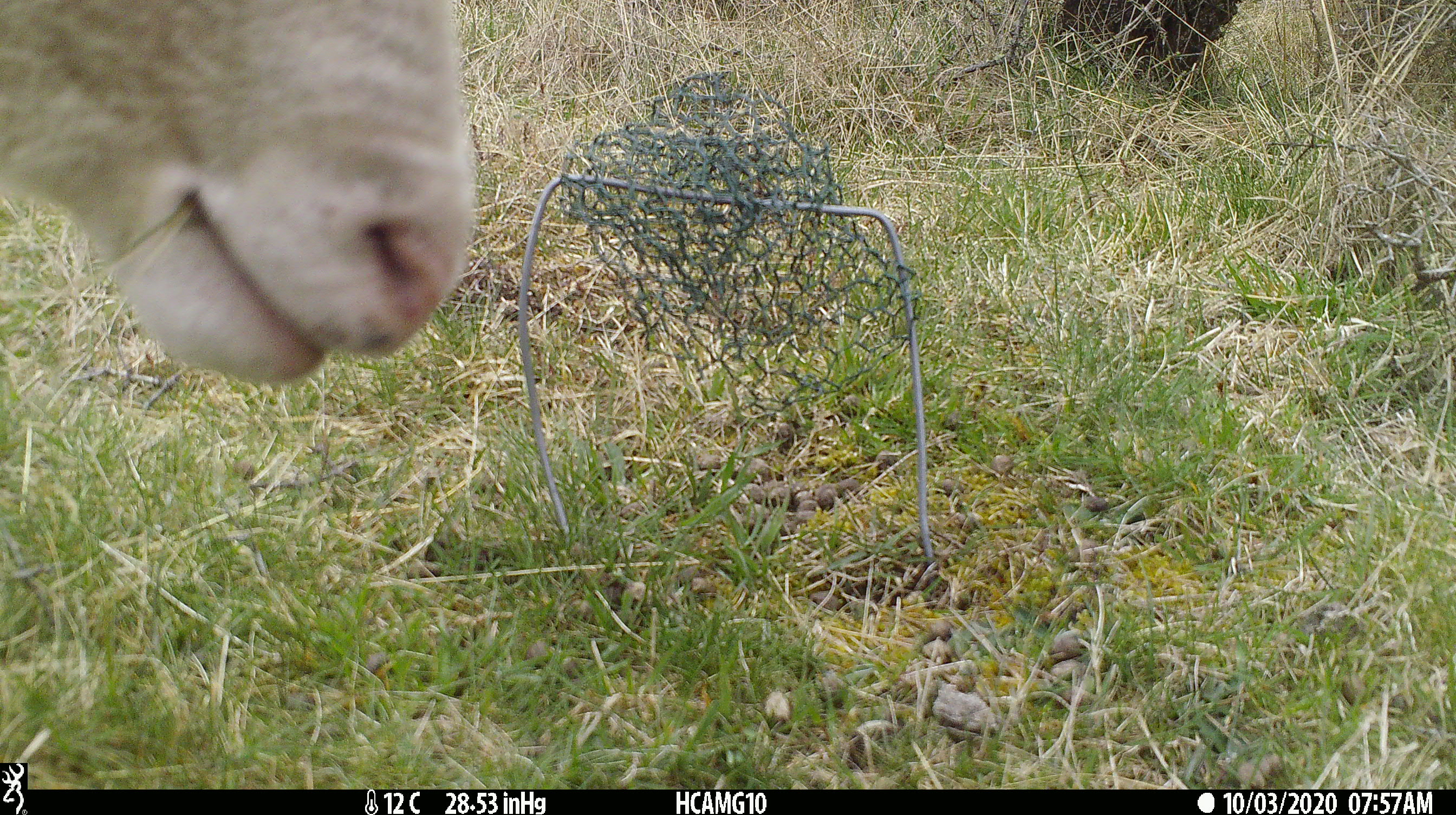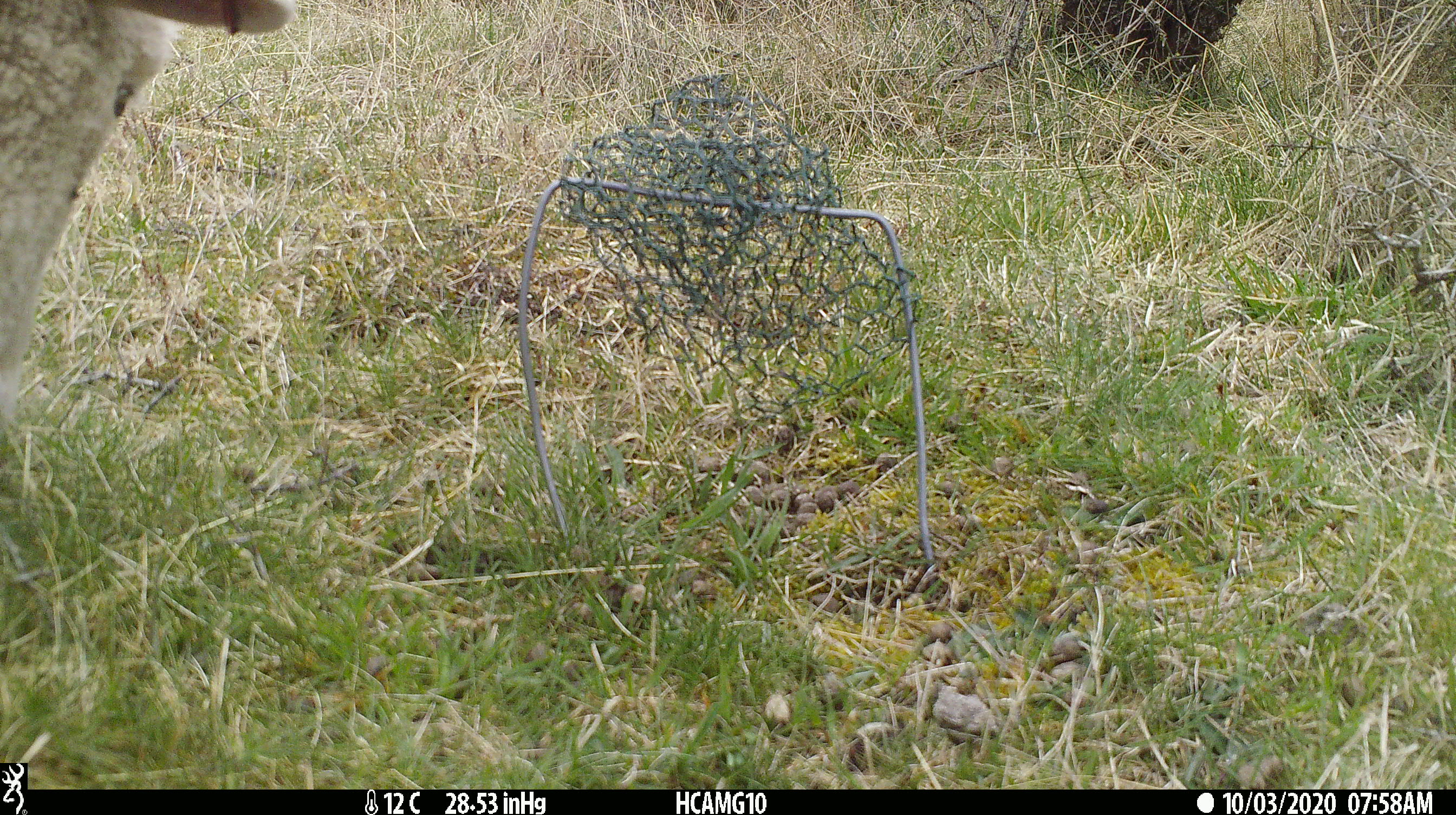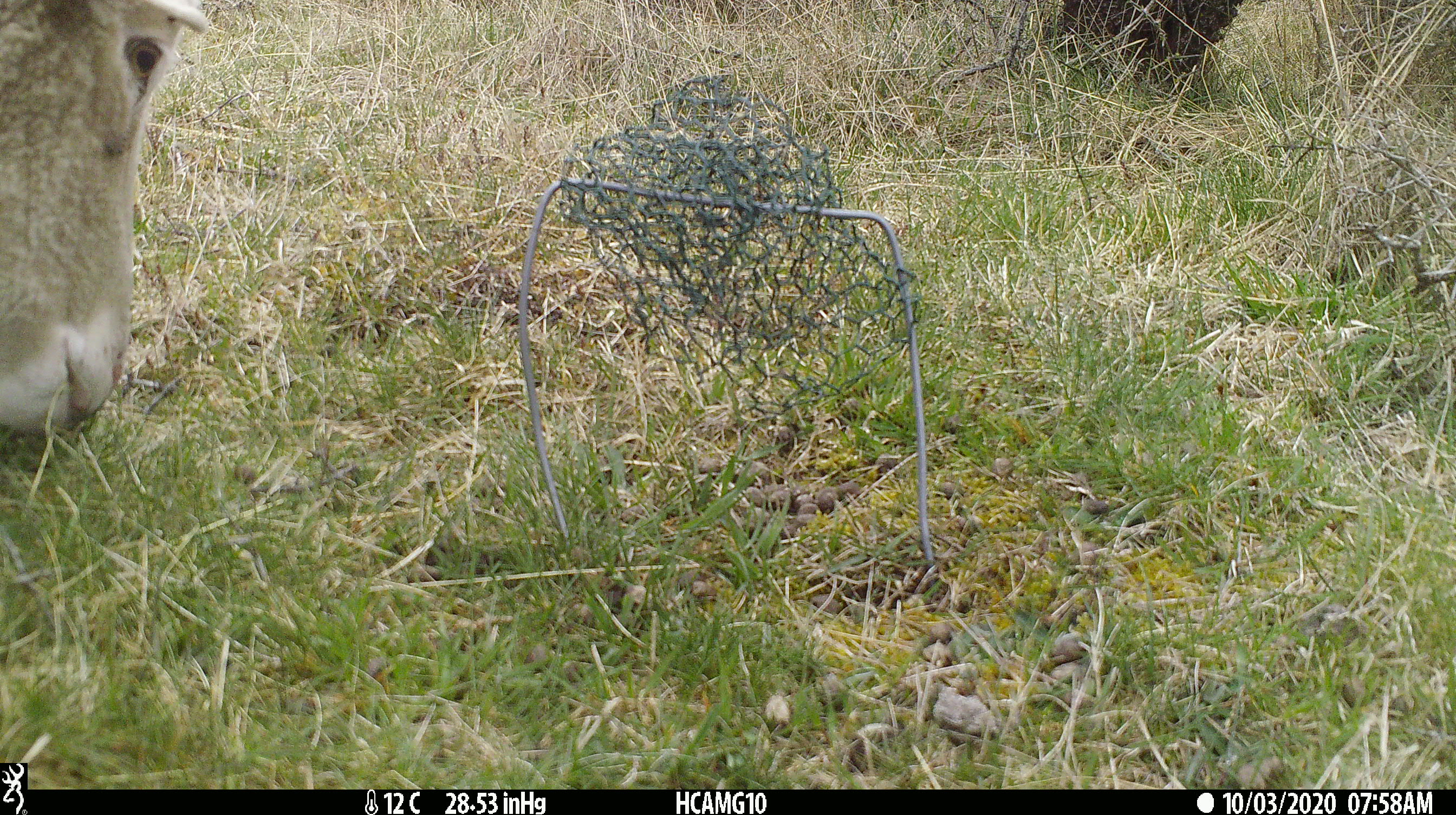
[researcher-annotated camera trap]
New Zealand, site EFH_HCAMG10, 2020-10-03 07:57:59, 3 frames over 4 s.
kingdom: Animalia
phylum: Chordata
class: Mammalia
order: Artiodactyla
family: Bovidae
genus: Ovis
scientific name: Ovis aries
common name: domestic sheep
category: sheep